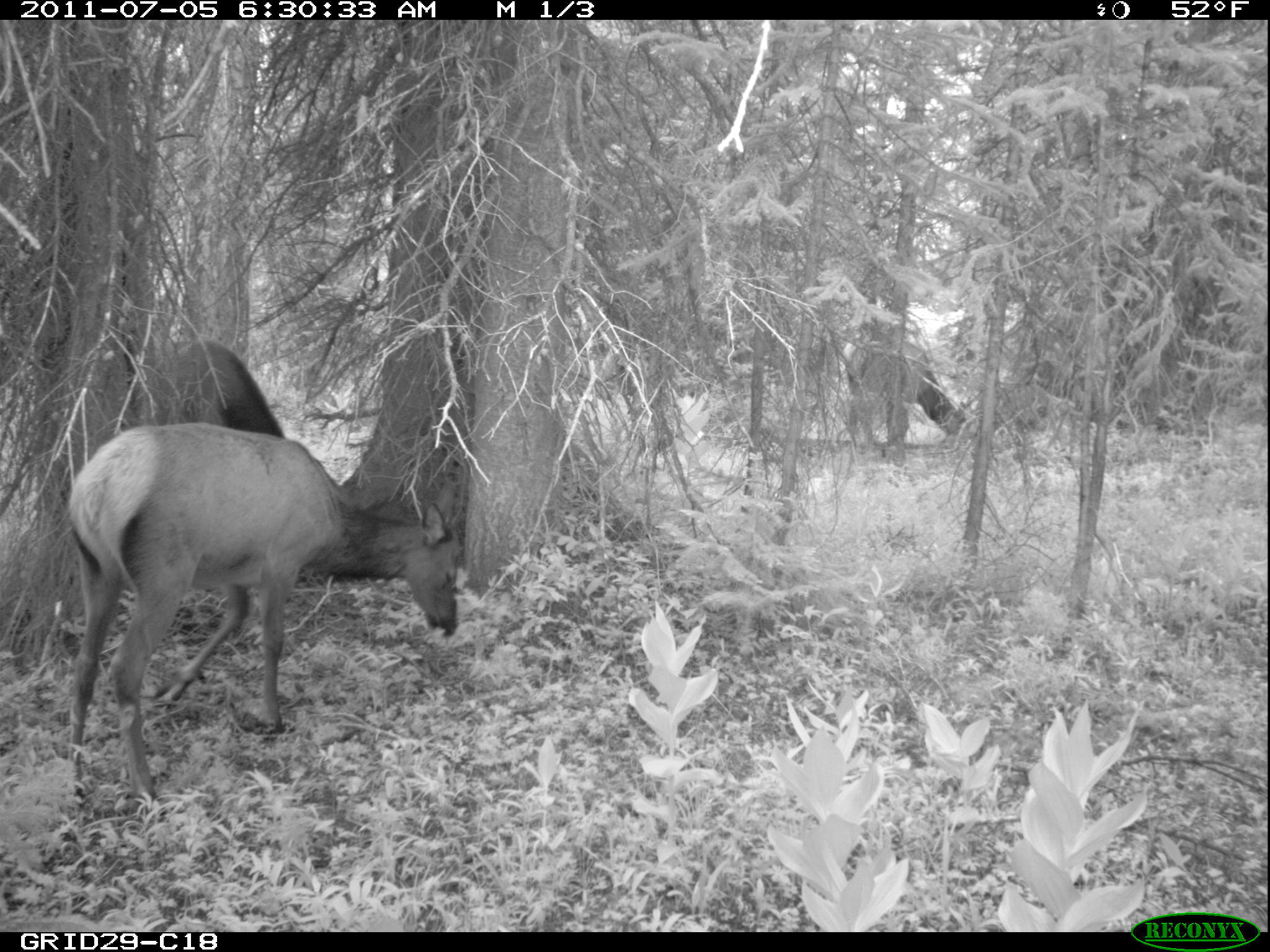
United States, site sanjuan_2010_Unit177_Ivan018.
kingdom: Animalia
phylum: Chordata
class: Mammalia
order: Artiodactyla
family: Cervidae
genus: Cervus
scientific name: Cervus elaphus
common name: red deer